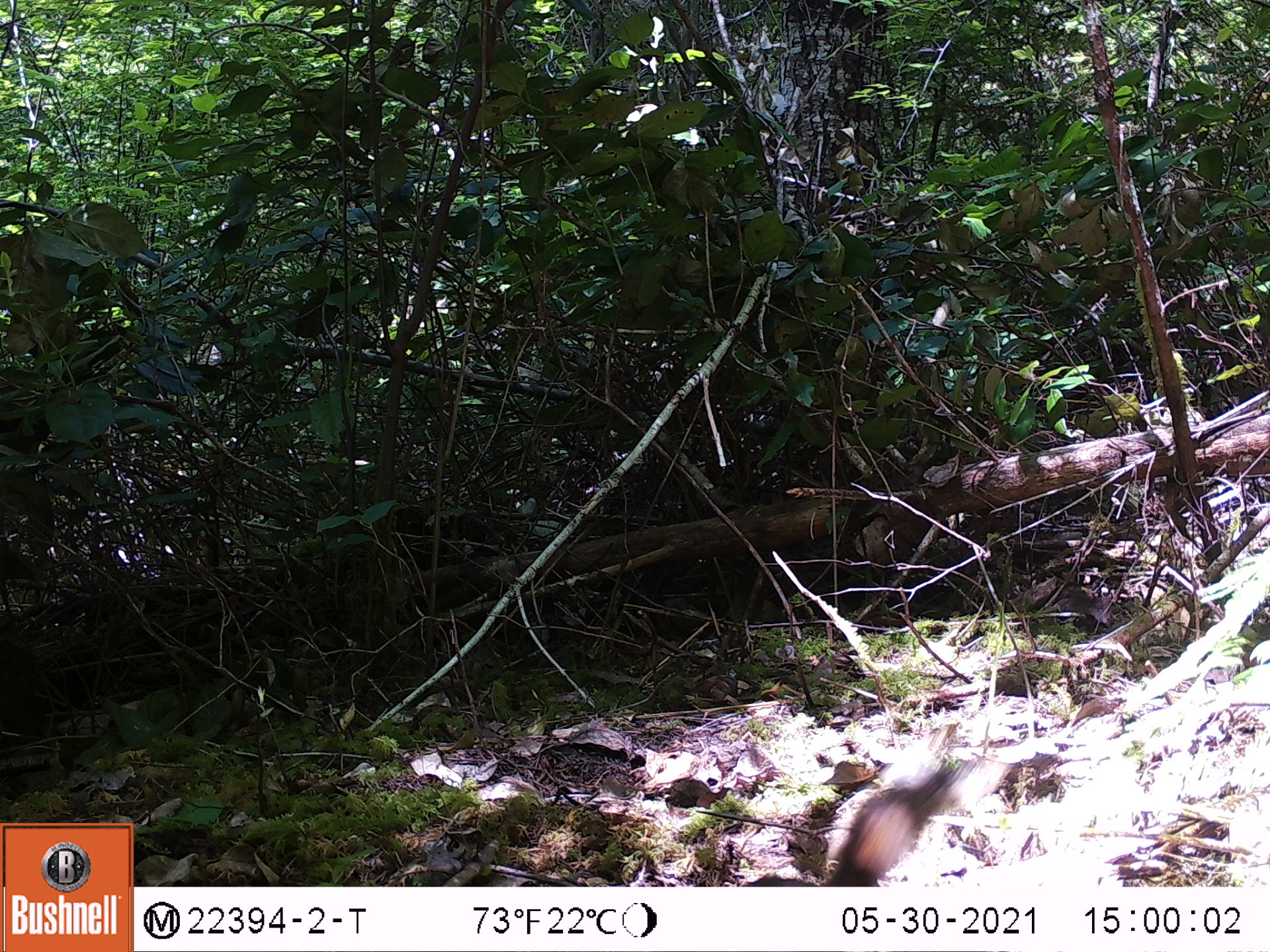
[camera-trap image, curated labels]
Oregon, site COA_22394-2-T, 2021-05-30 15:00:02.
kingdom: Animalia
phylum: Chordata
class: Mammalia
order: Rodentia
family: Sciuridae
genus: Neotamias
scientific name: Neotamias townsendii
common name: townsend's chipmunk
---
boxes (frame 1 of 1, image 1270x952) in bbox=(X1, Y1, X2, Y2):
townsend's chipmunk: bbox=(814, 679, 1048, 885)